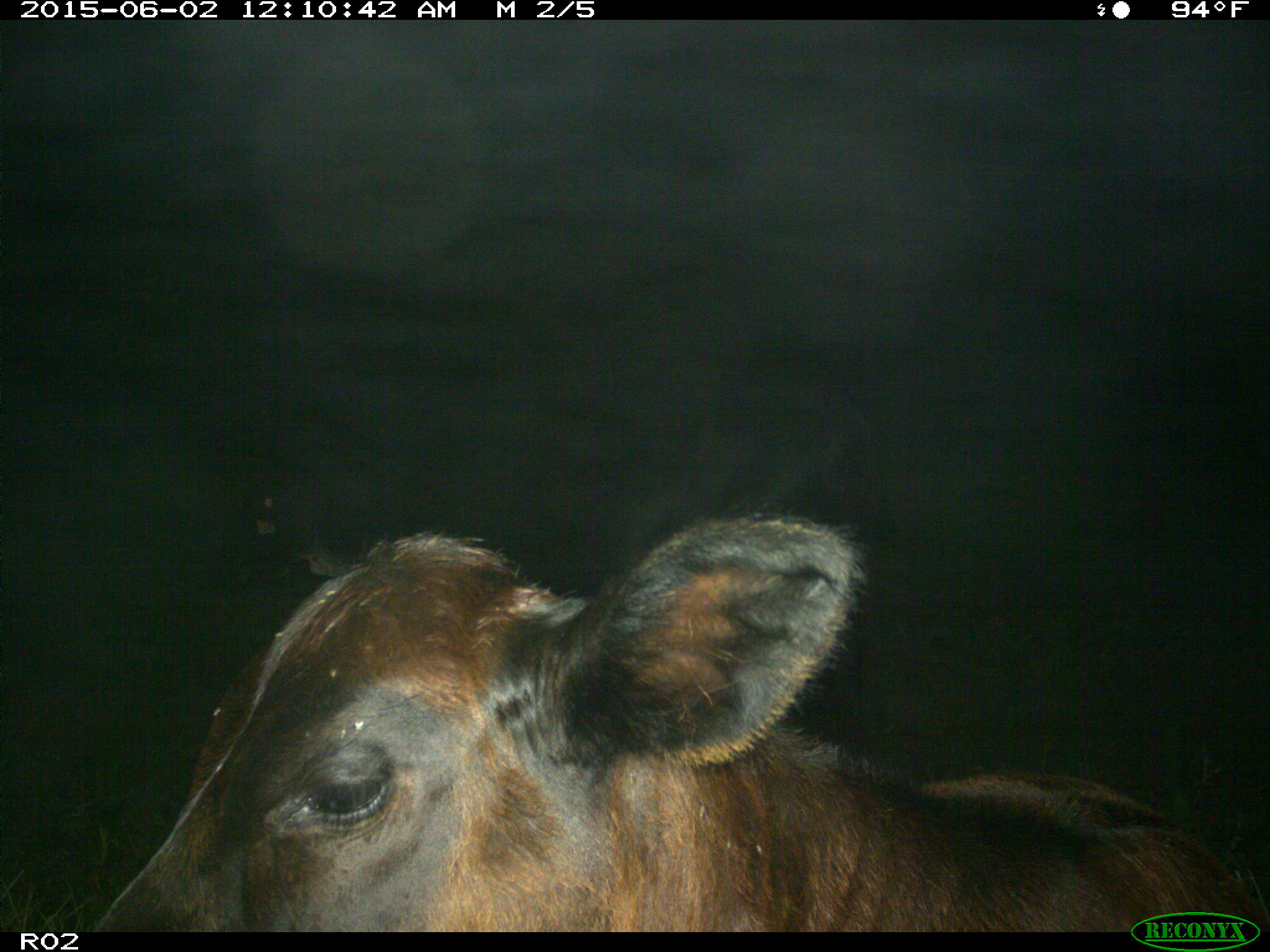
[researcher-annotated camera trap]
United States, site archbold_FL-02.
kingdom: Animalia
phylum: Chordata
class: Mammalia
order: Artiodactyla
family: Bovidae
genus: Bos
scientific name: Bos taurus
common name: domestic cow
Bos taurus (domestic cow).